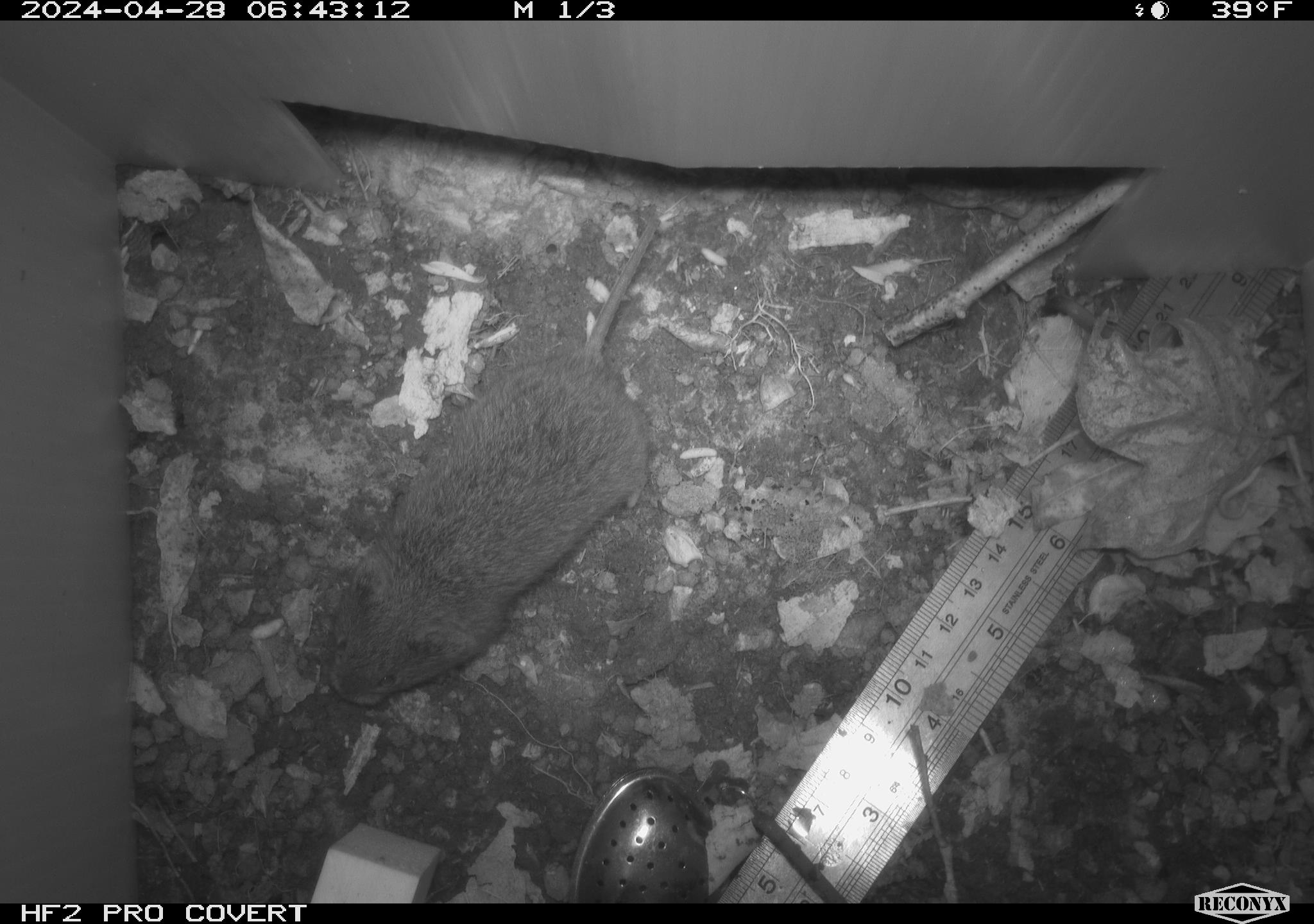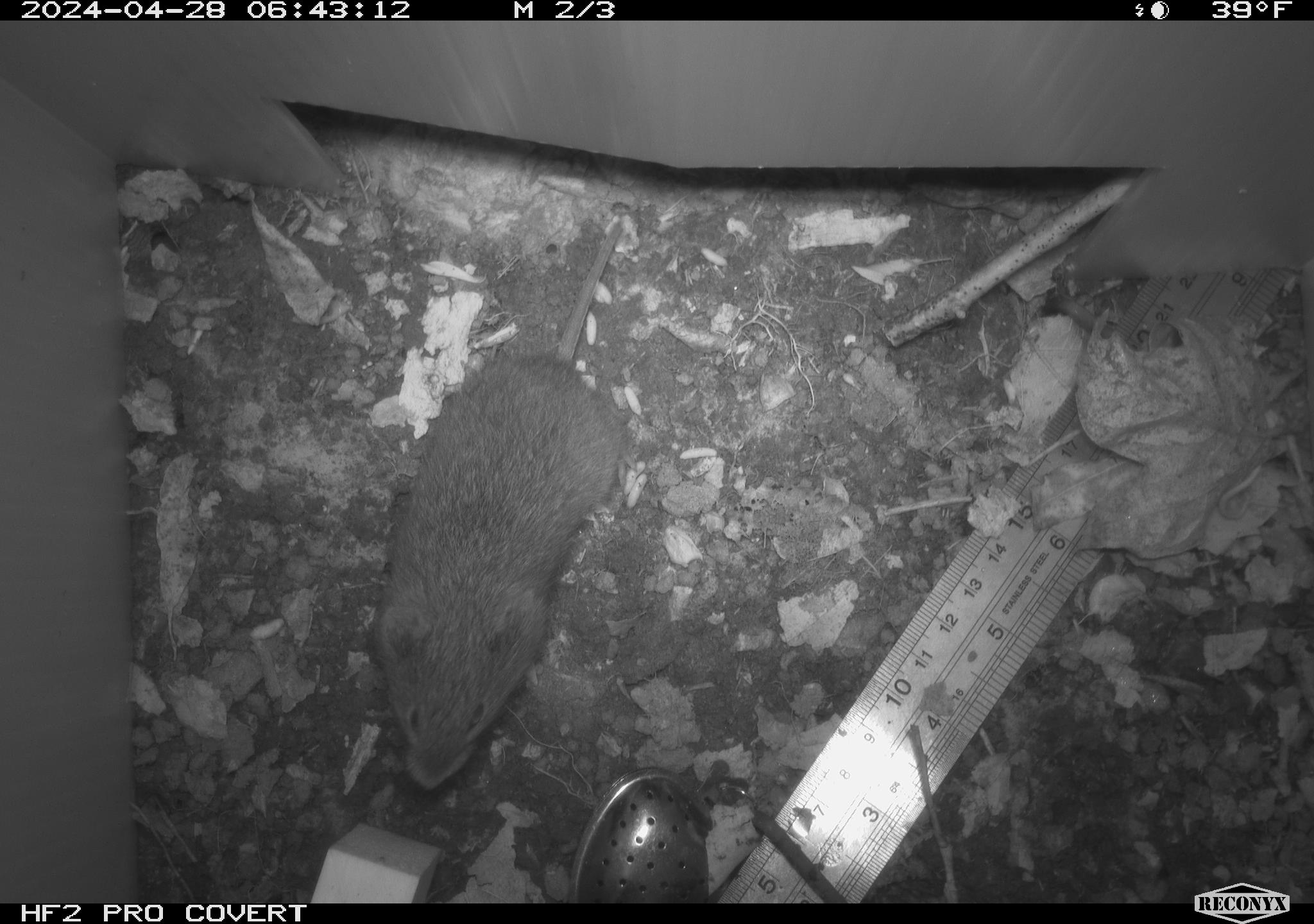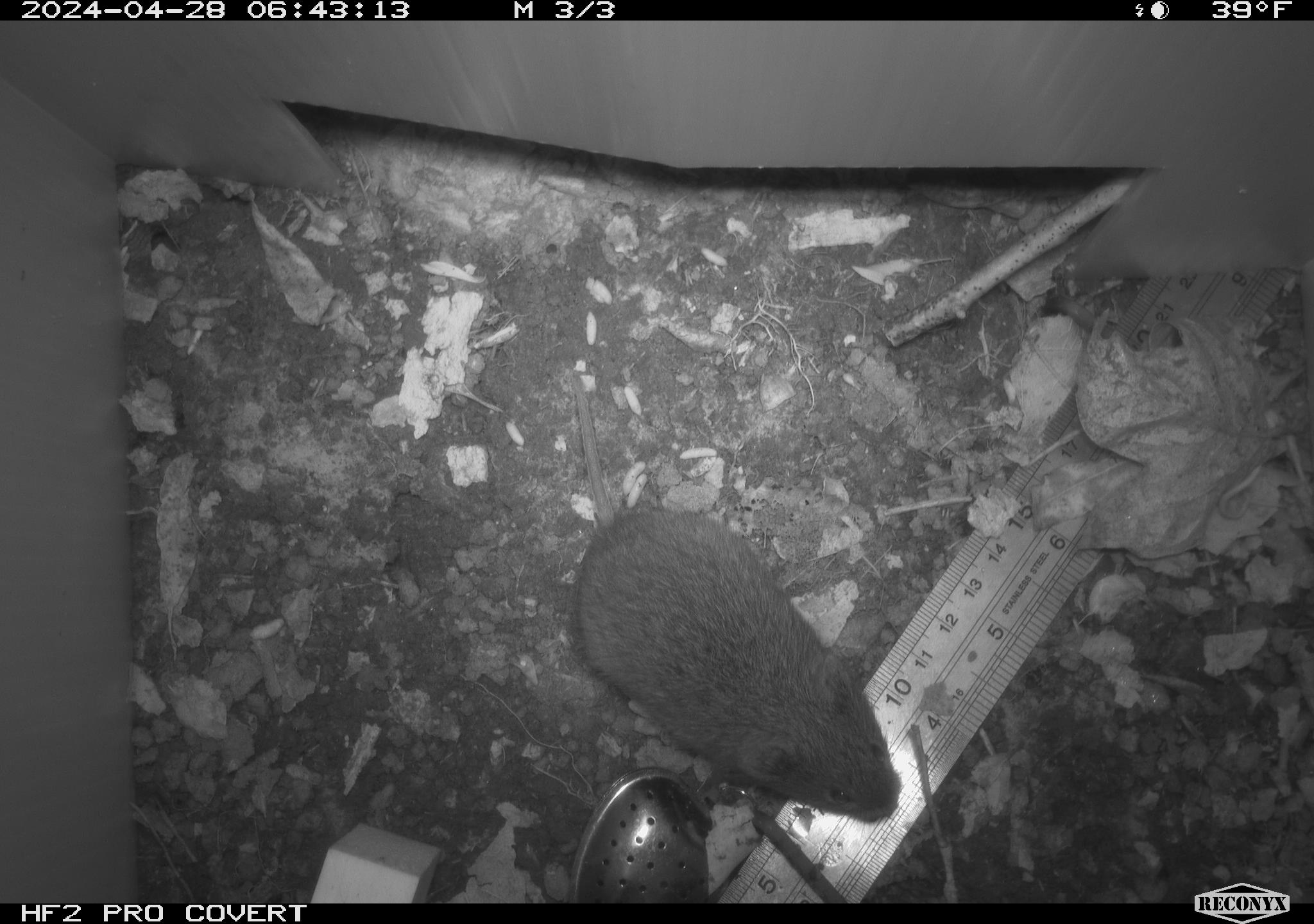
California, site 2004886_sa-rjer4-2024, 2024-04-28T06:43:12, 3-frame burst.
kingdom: Animalia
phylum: Chordata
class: Mammalia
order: Rodentia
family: Cricetidae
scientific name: Arvicolinae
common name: voles, lemmings, and muskrats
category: arvicolinae subfamily